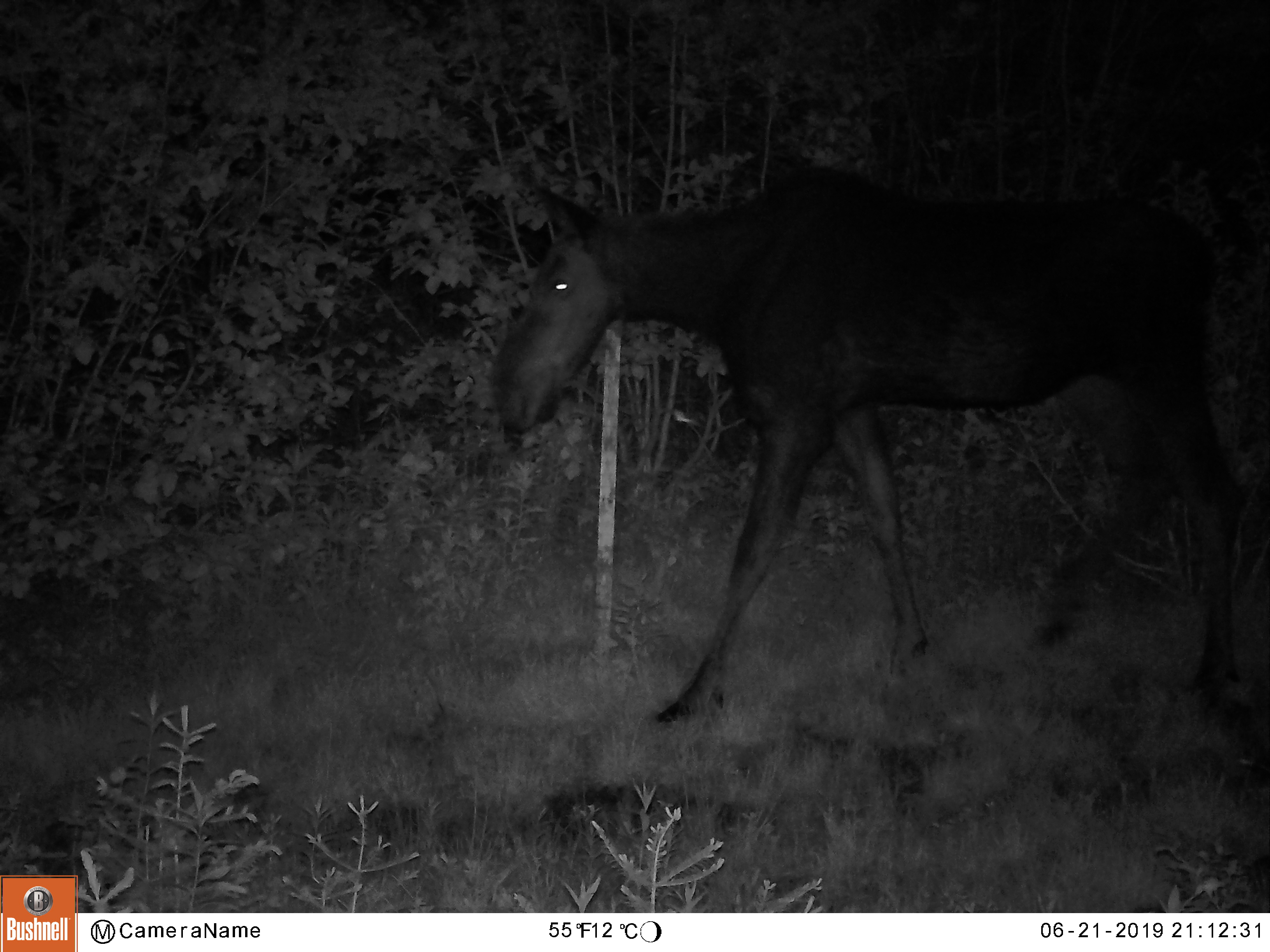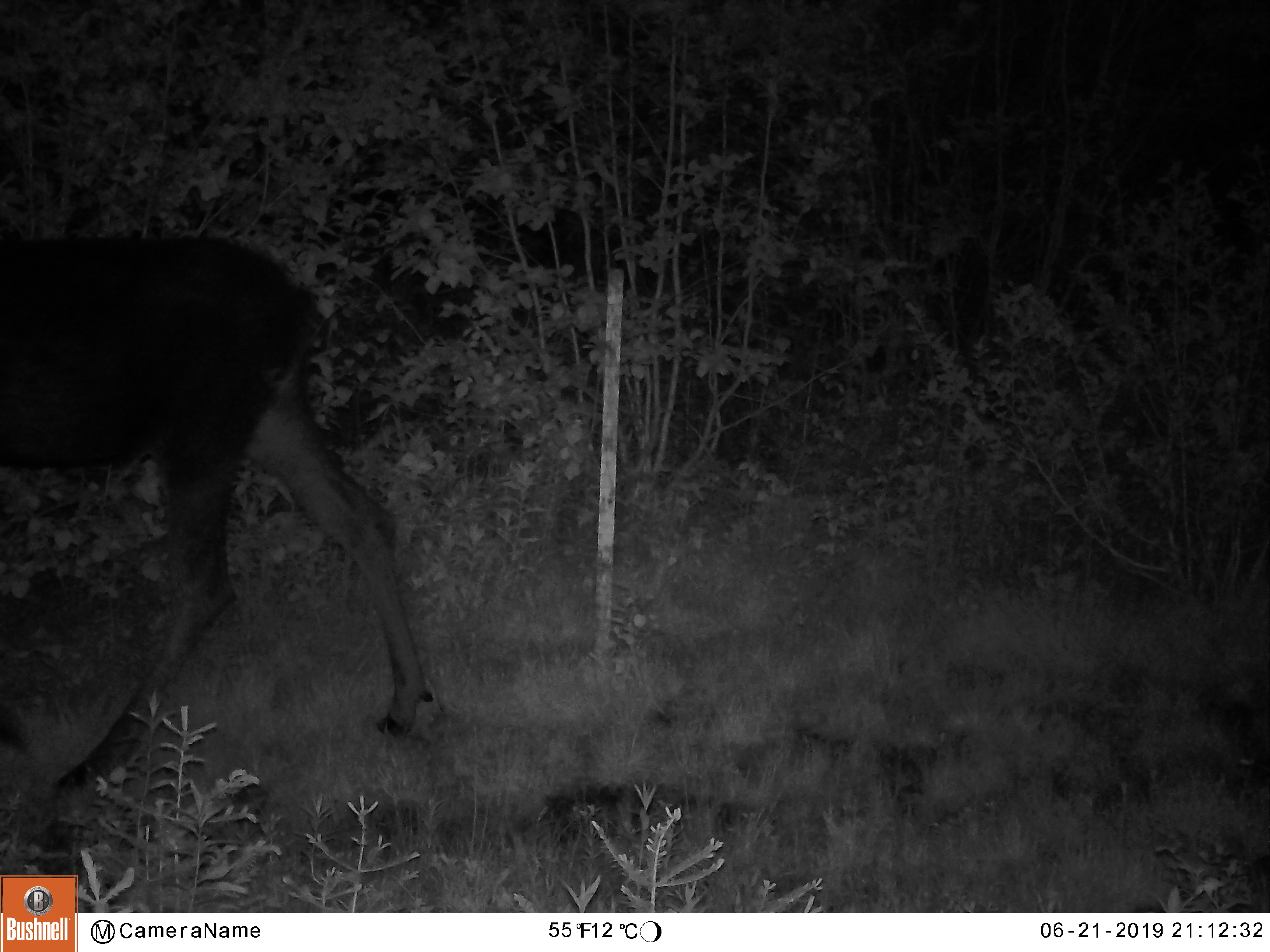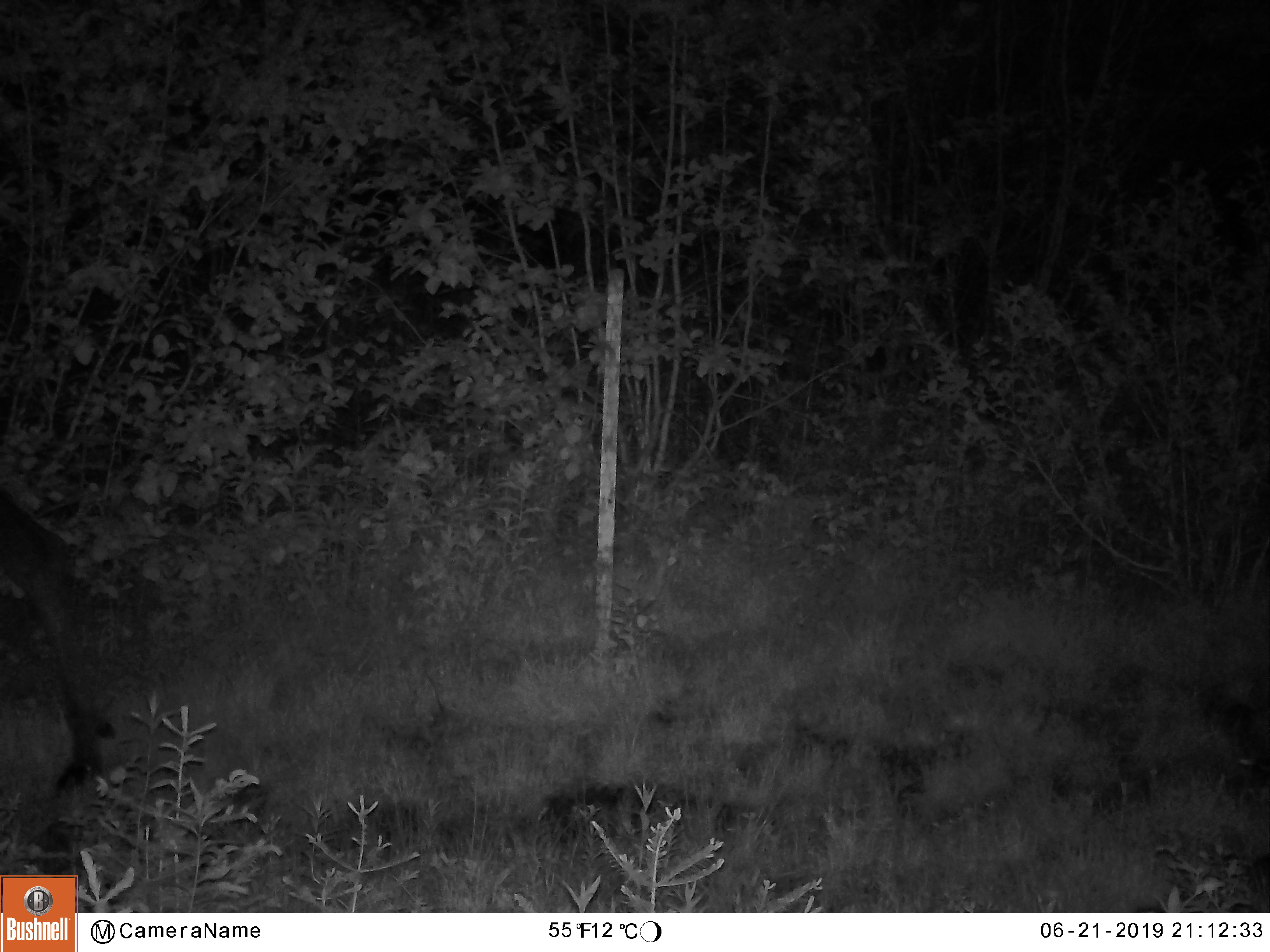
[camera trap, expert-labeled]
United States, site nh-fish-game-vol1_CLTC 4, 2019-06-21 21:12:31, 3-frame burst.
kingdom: Animalia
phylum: Chordata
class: Mammalia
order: Artiodactyla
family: Cervidae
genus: Alces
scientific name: Alces alces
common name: moose